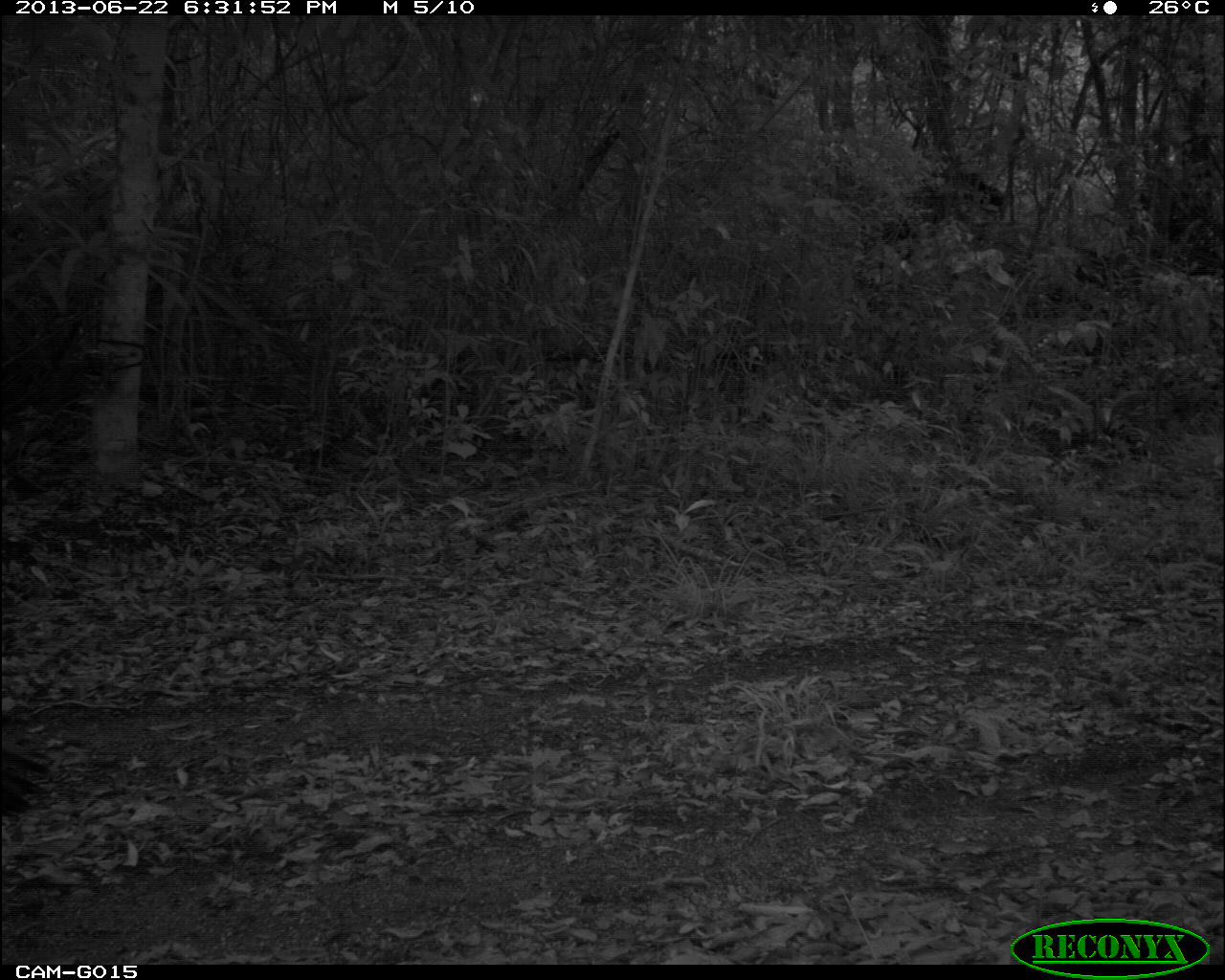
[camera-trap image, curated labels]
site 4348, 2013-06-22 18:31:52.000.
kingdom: Animalia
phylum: Chordata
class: Aves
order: Galliformes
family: Phasianidae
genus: Meleagris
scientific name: Meleagris ocellata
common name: ocellated turkey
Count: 2.